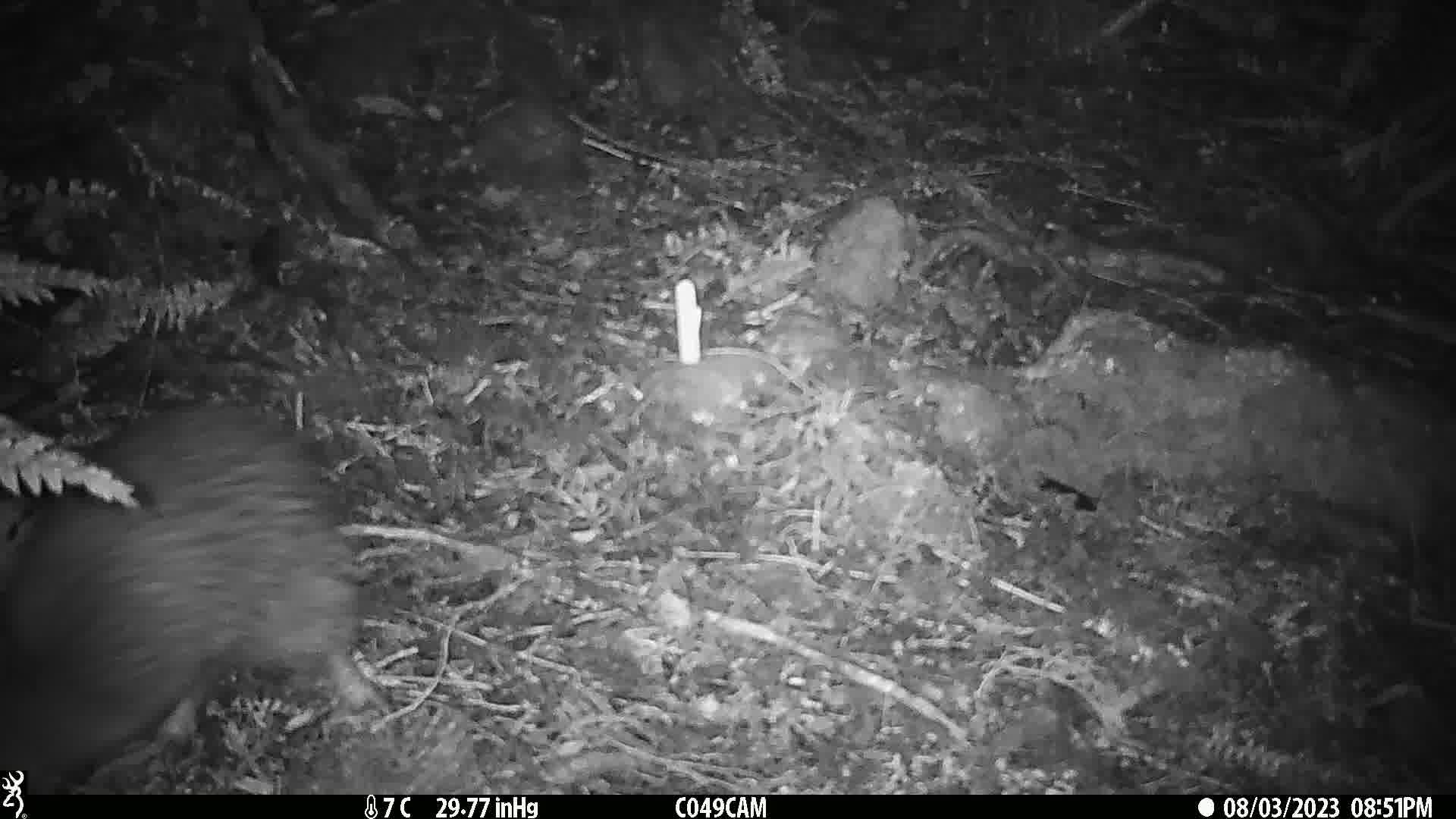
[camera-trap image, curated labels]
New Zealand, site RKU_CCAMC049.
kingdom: Animalia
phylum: Chordata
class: Aves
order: Apterygiformes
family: Apterygidae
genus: Apteryx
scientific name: Apteryx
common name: kiwi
Kiwi (Apteryx).